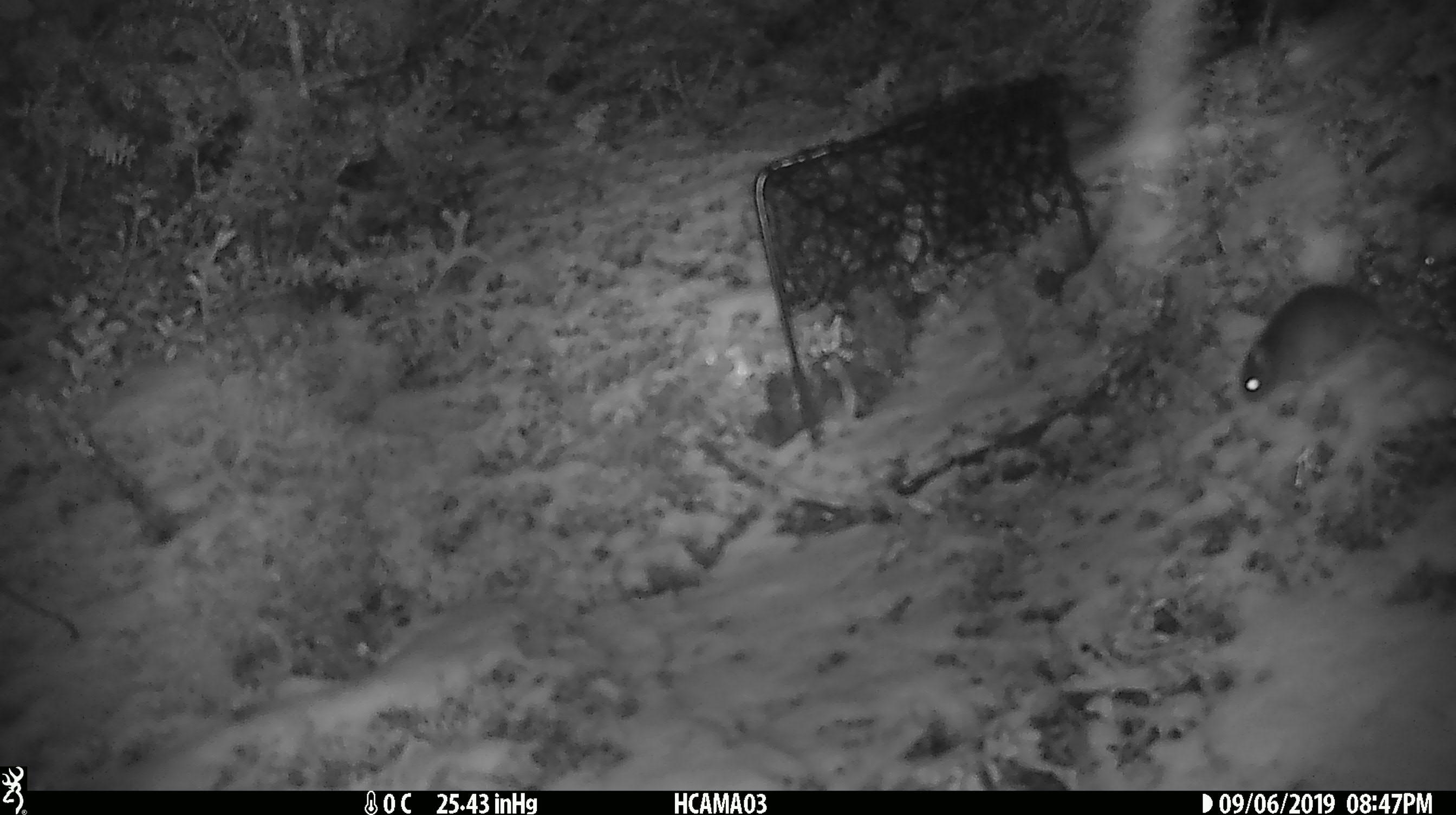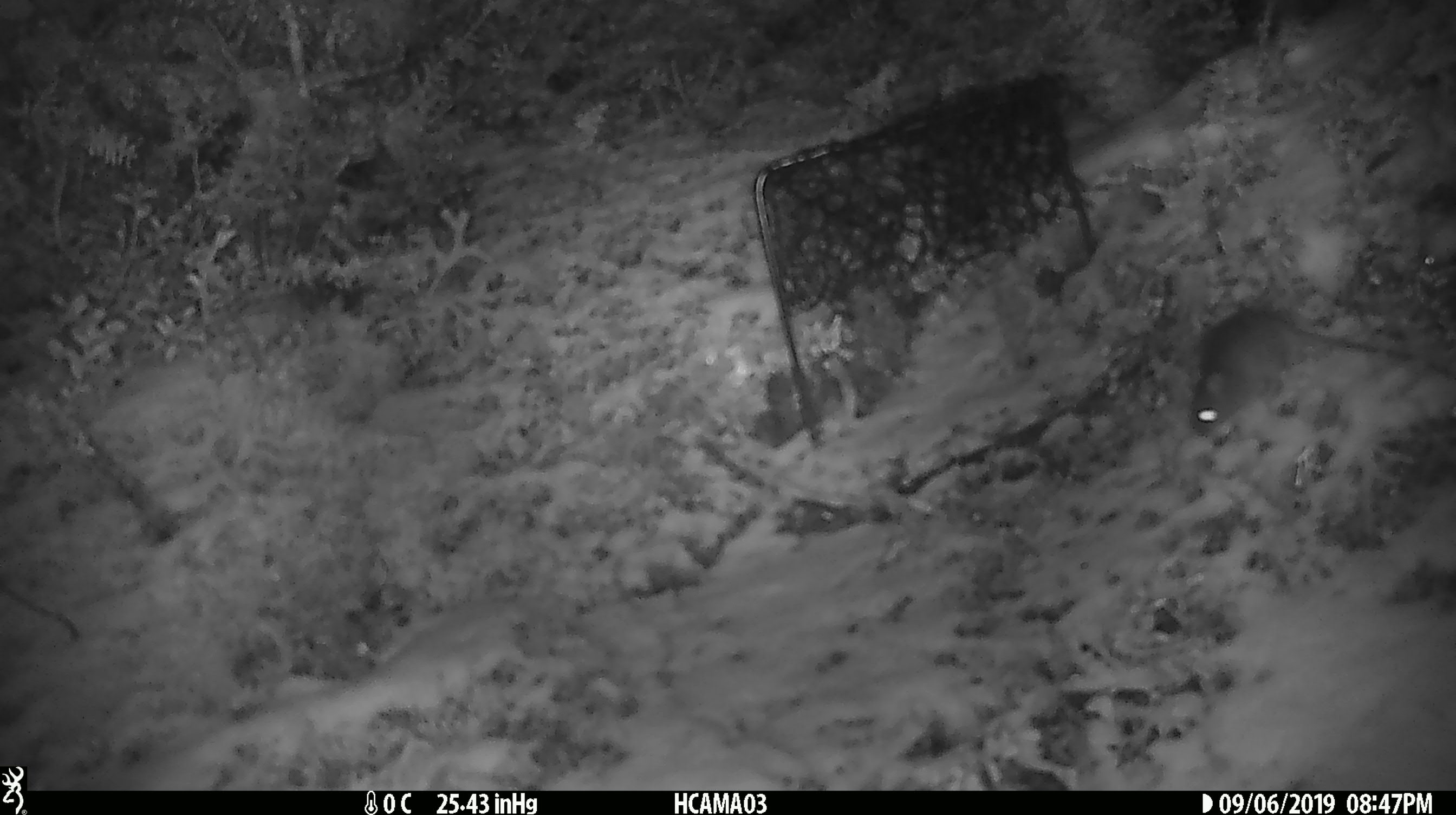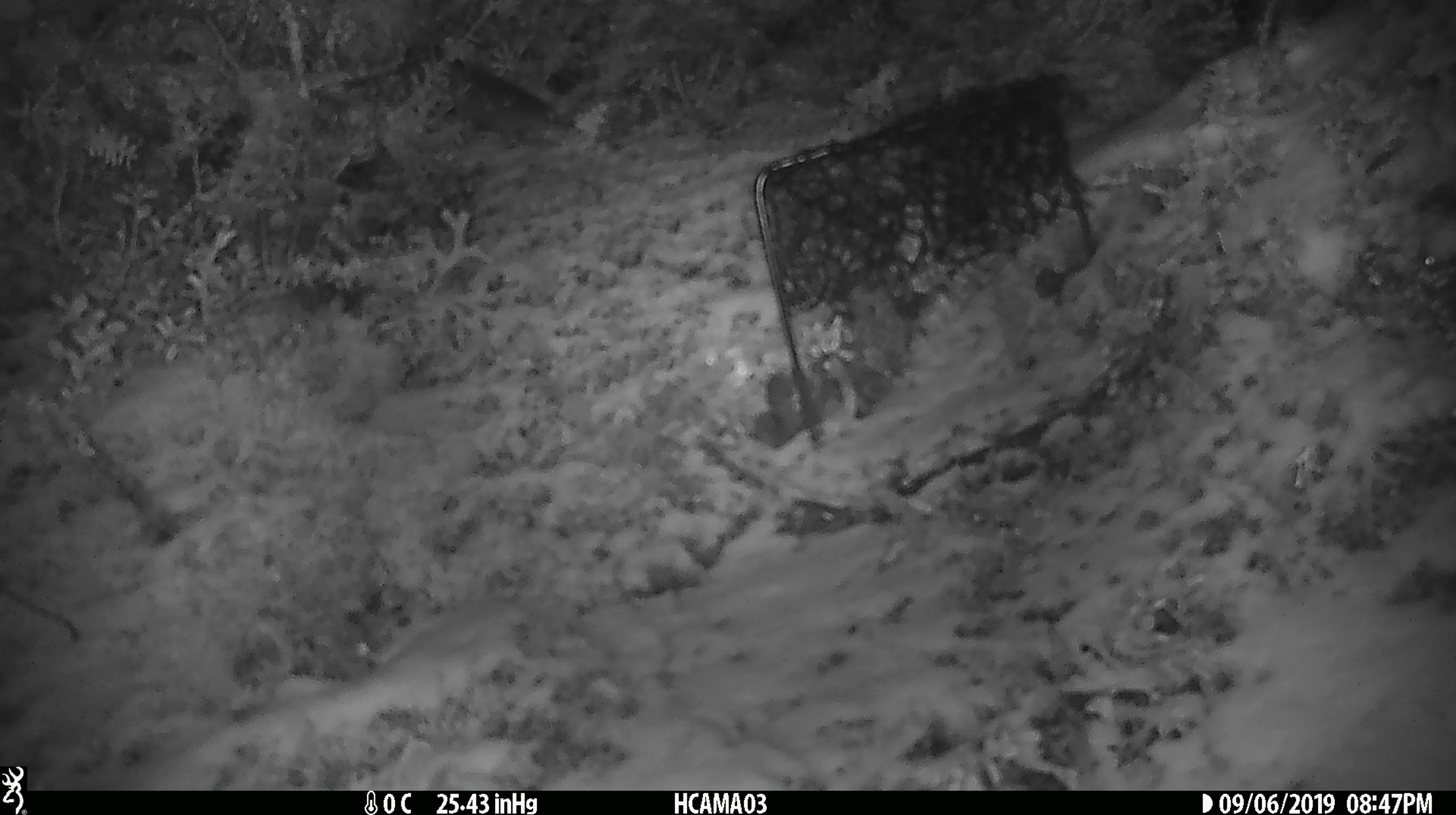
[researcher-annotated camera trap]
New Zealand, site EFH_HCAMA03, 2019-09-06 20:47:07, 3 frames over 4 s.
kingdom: Animalia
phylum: Chordata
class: Mammalia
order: Rodentia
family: Muridae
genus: Mus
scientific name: Mus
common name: mouse